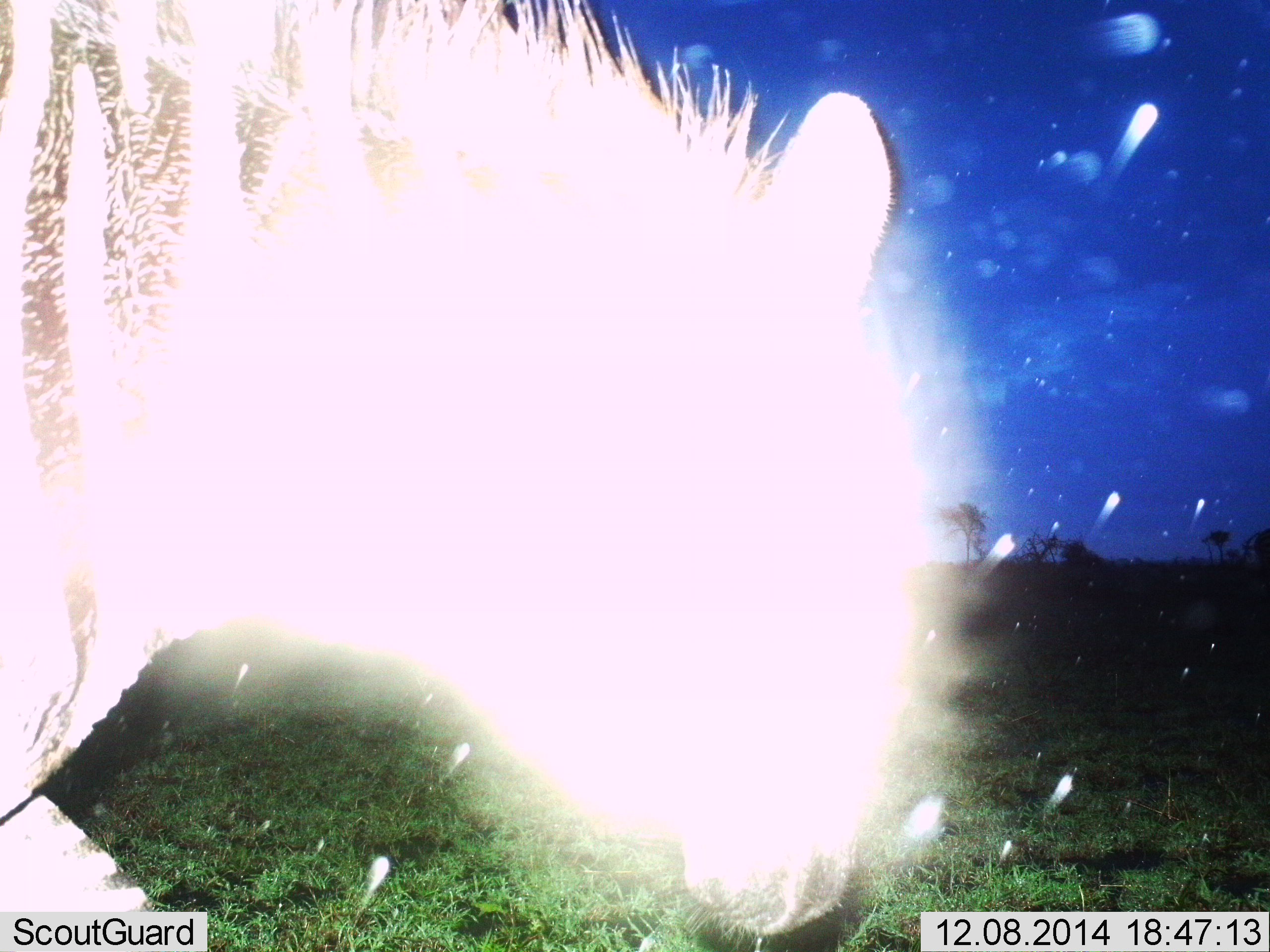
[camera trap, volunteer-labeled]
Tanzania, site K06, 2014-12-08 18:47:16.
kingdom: Animalia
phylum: Chordata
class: Mammalia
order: Perissodactyla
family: Equidae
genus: Equus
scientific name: Equus quagga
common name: plains zebra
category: zebra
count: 1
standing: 10%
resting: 0%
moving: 70%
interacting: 10%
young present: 0%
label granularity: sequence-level